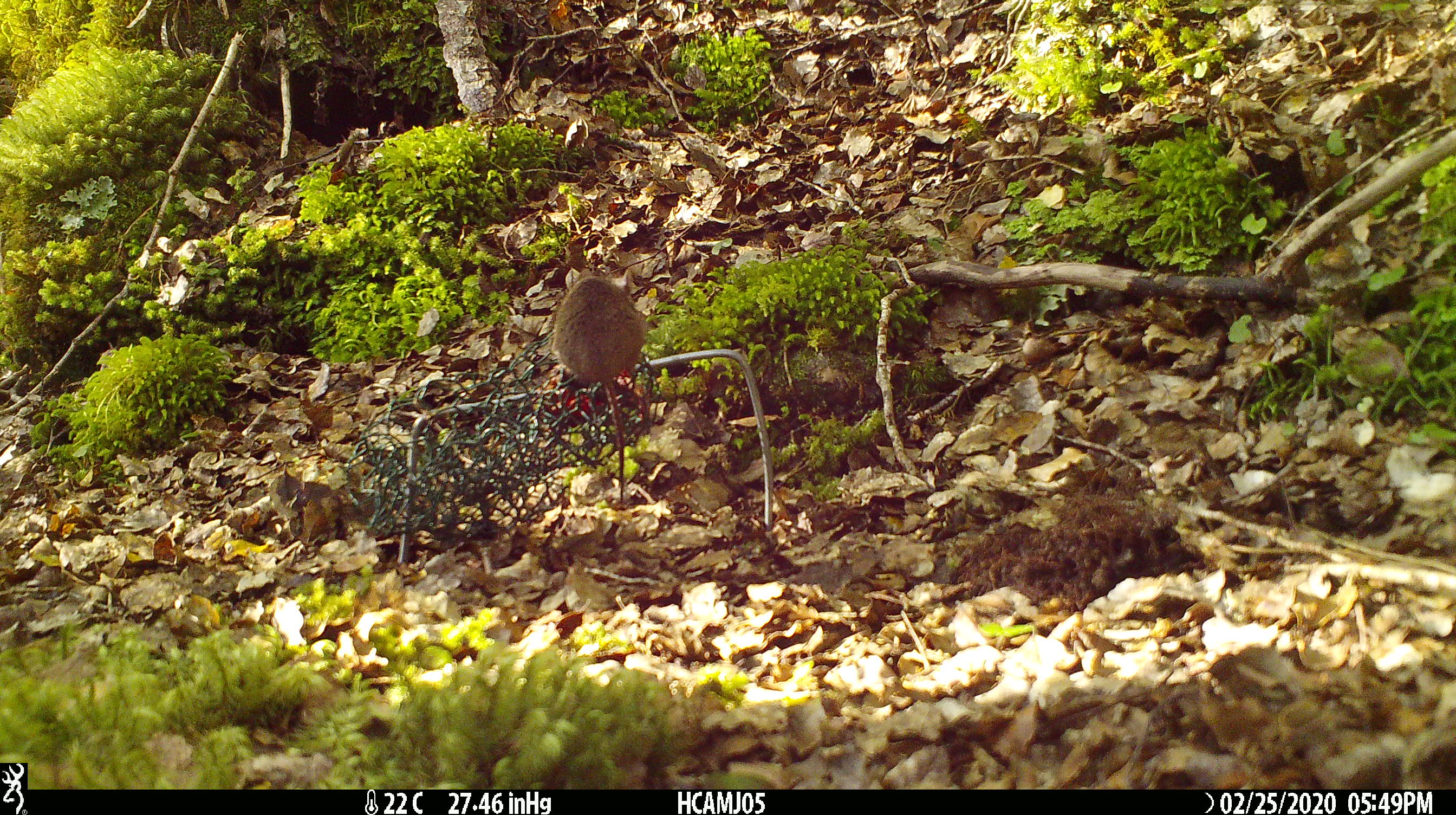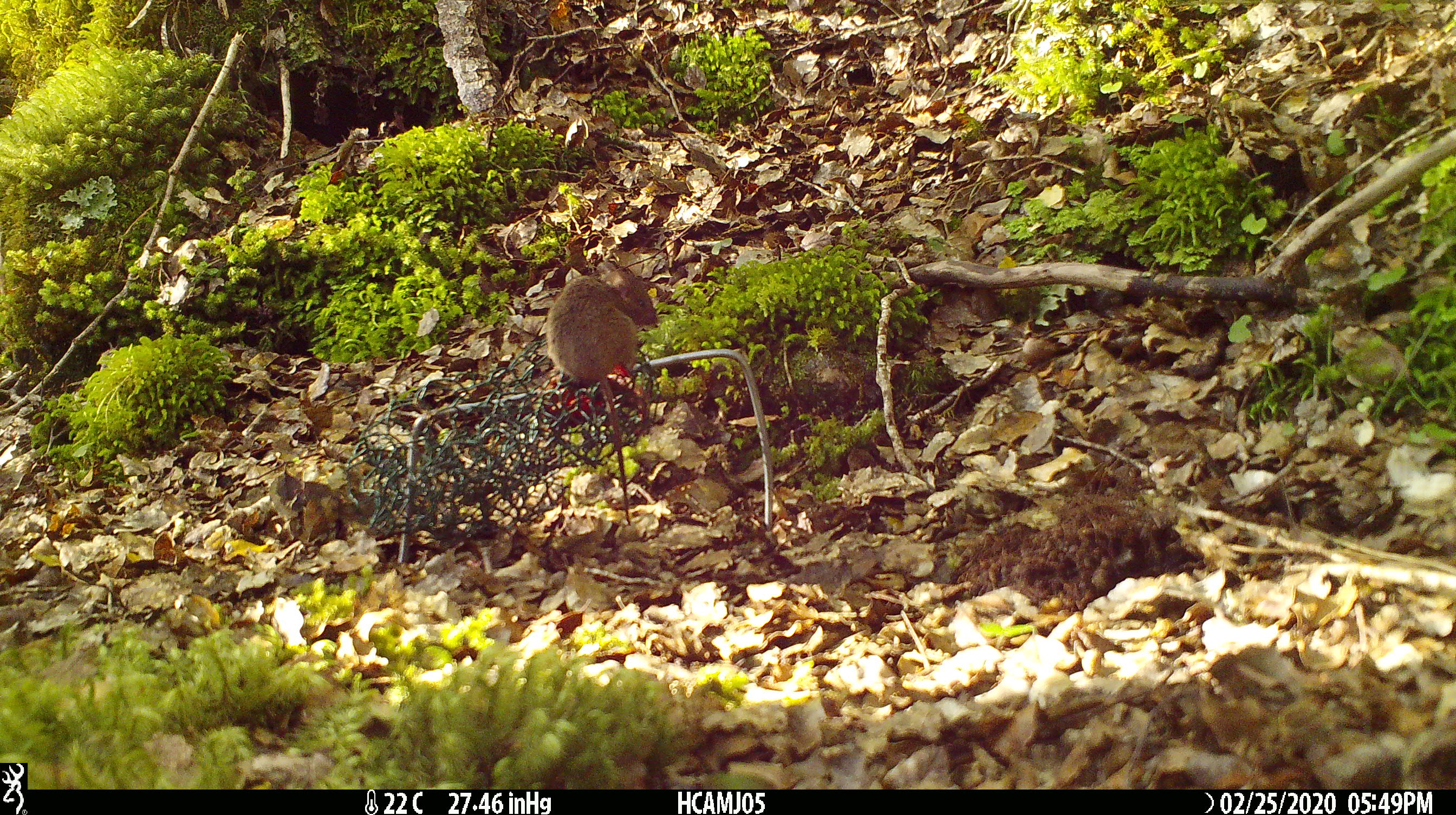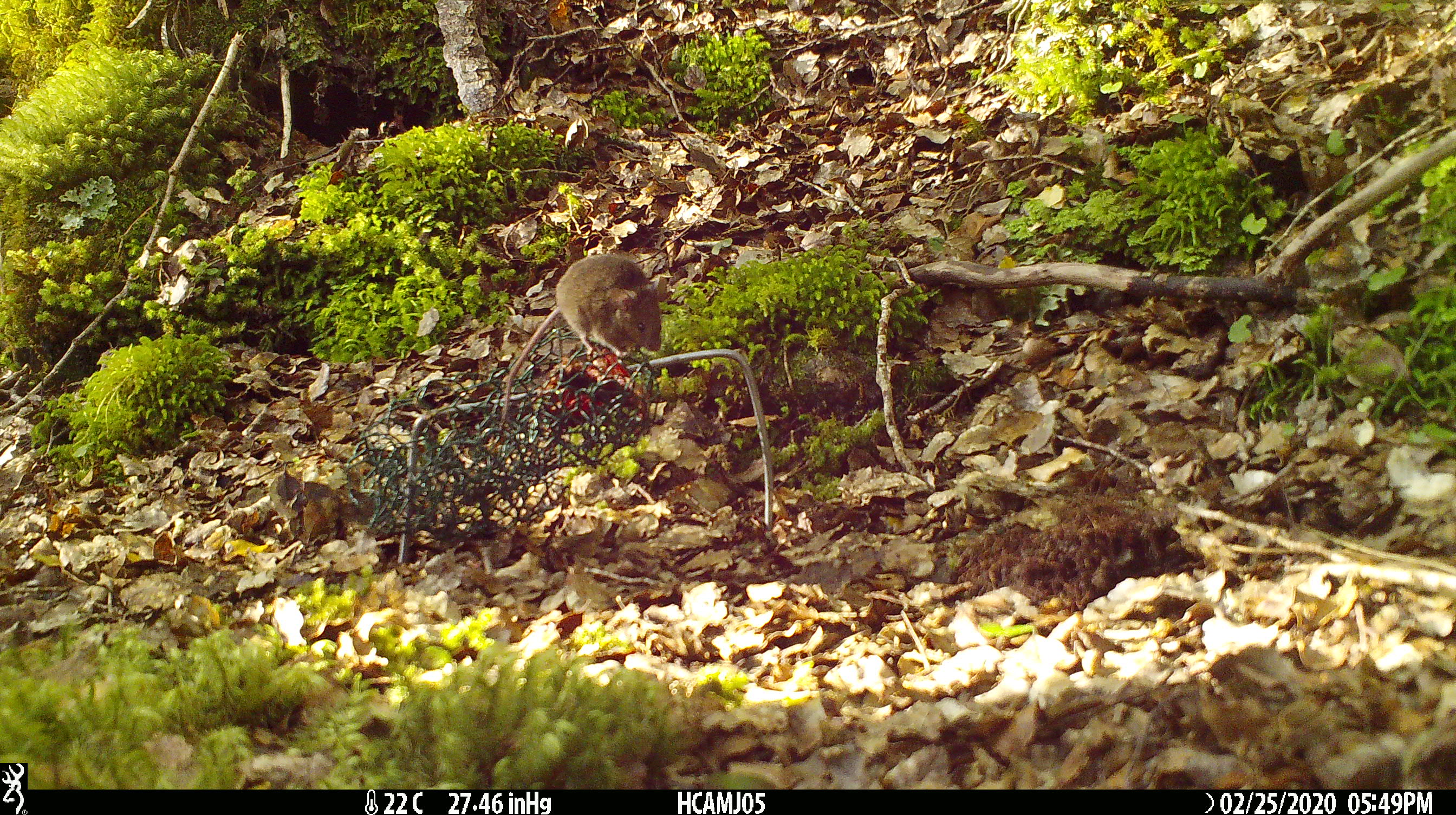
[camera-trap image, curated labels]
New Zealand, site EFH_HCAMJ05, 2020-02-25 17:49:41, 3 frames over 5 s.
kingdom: Animalia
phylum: Chordata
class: Mammalia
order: Rodentia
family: Muridae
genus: Mus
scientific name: Mus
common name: mouse